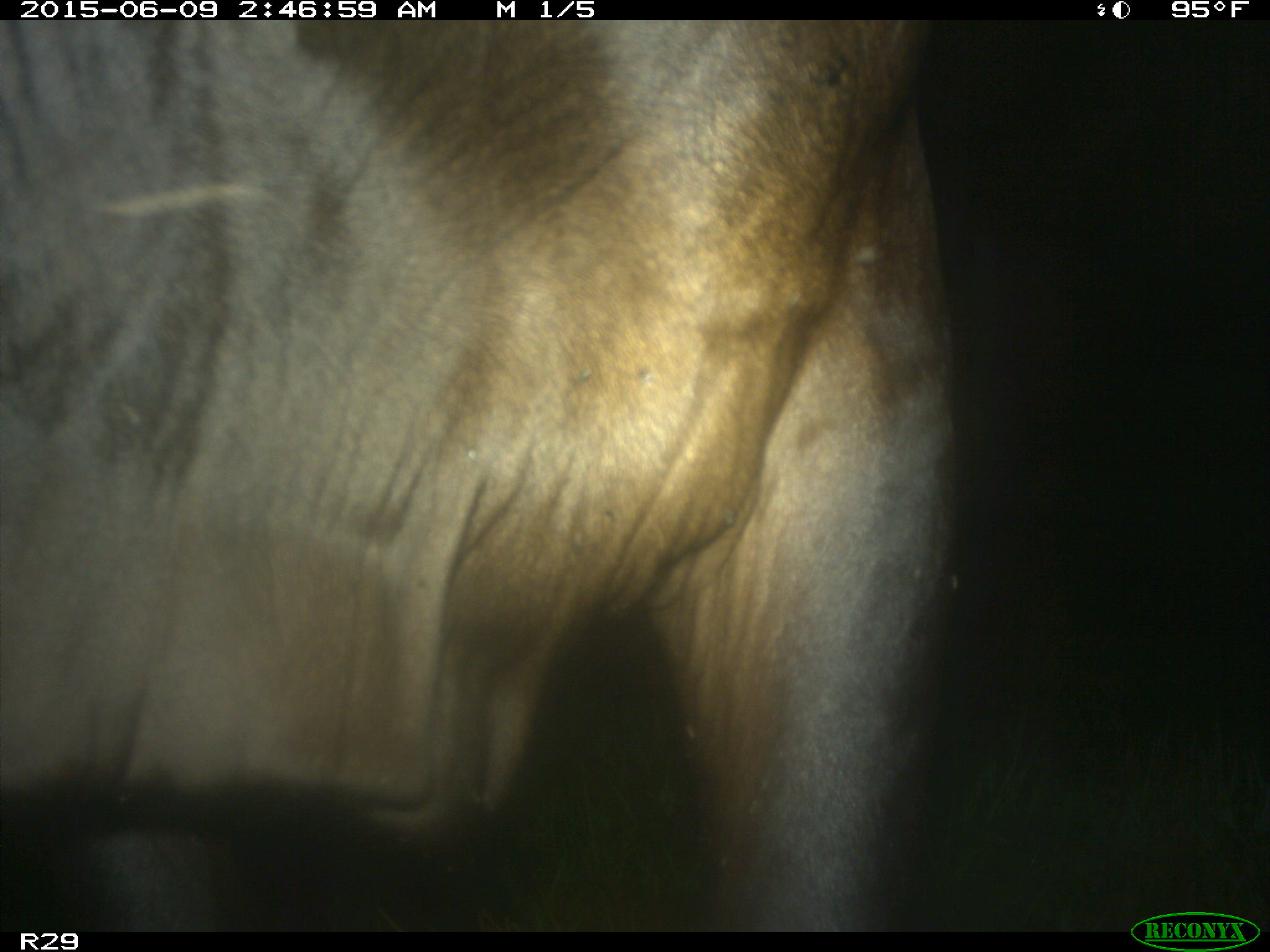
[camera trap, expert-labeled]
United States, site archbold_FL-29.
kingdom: Animalia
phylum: Chordata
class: Mammalia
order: Artiodactyla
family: Bovidae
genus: Bos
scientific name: Bos taurus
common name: domestic cow